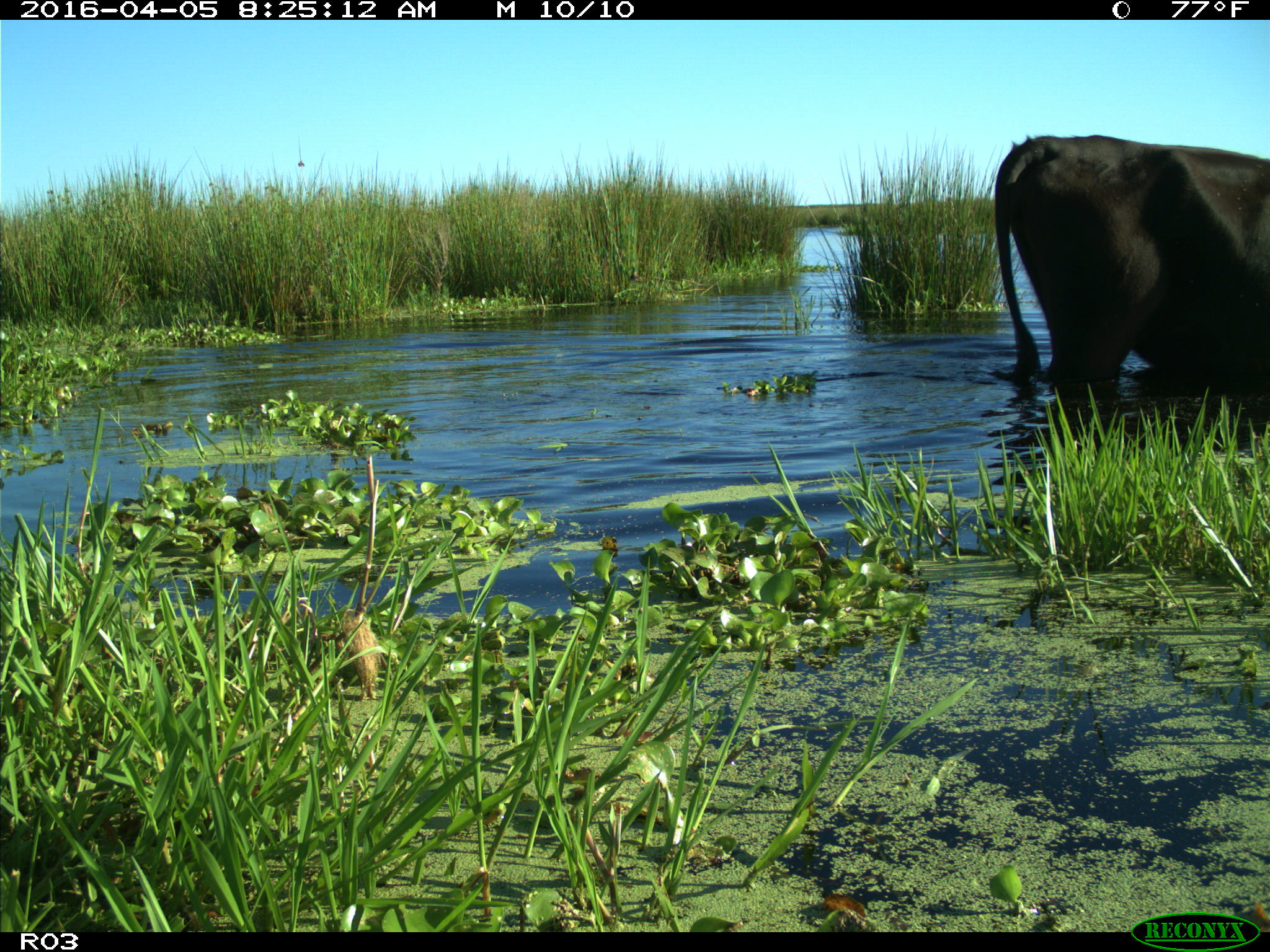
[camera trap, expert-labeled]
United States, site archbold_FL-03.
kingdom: Animalia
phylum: Chordata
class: Mammalia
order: Artiodactyla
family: Bovidae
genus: Bos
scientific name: Bos taurus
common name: domestic cow